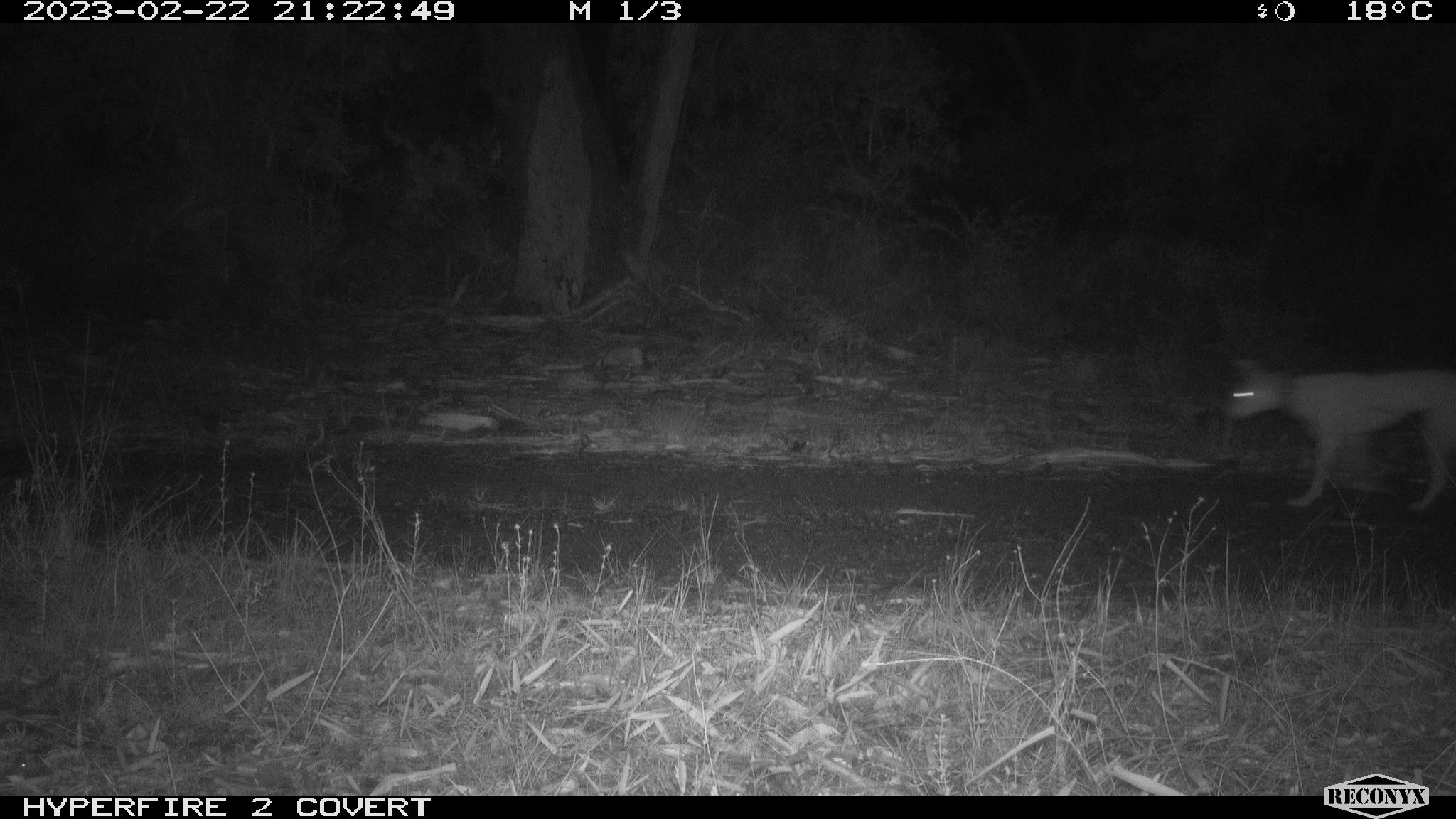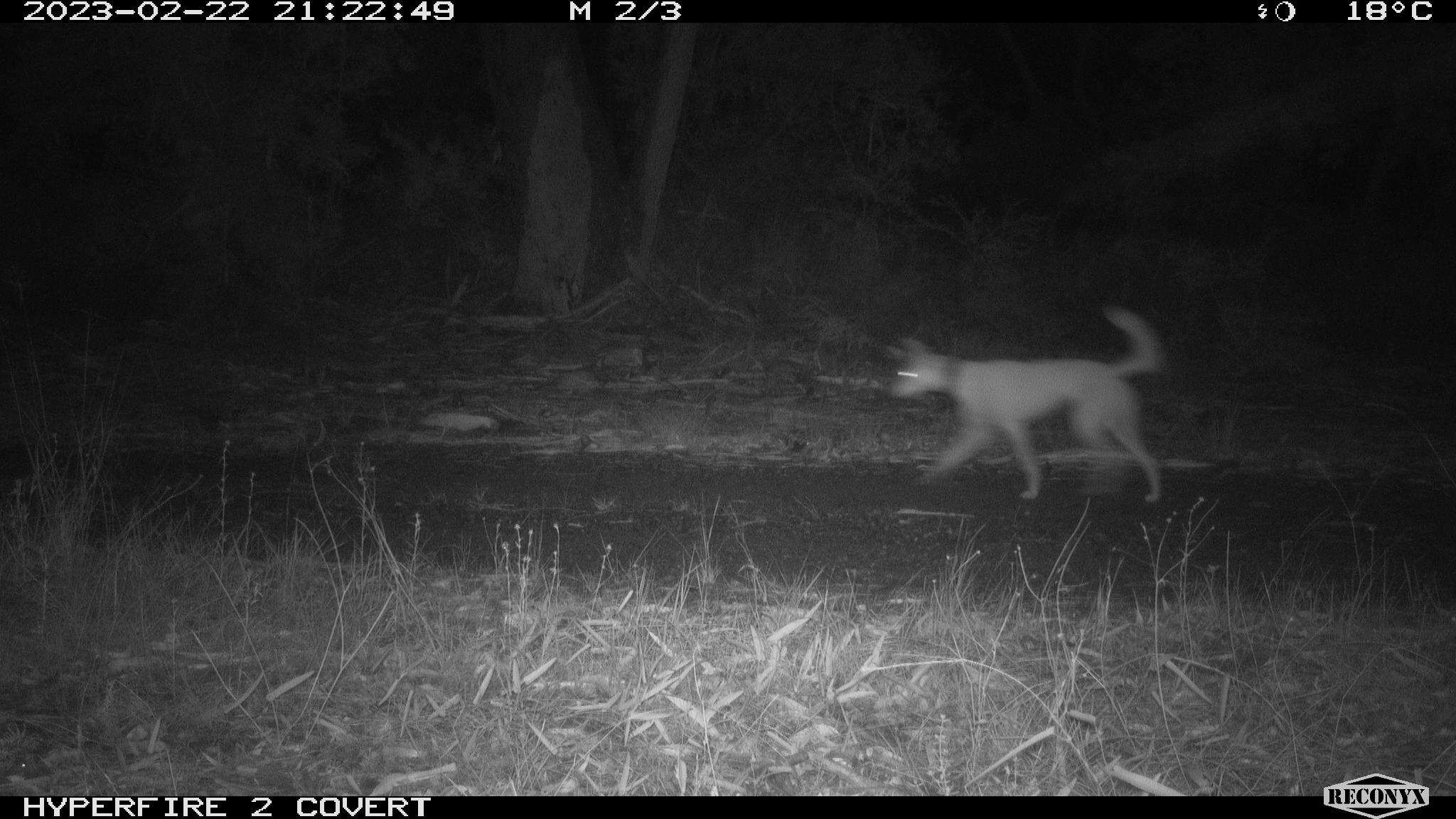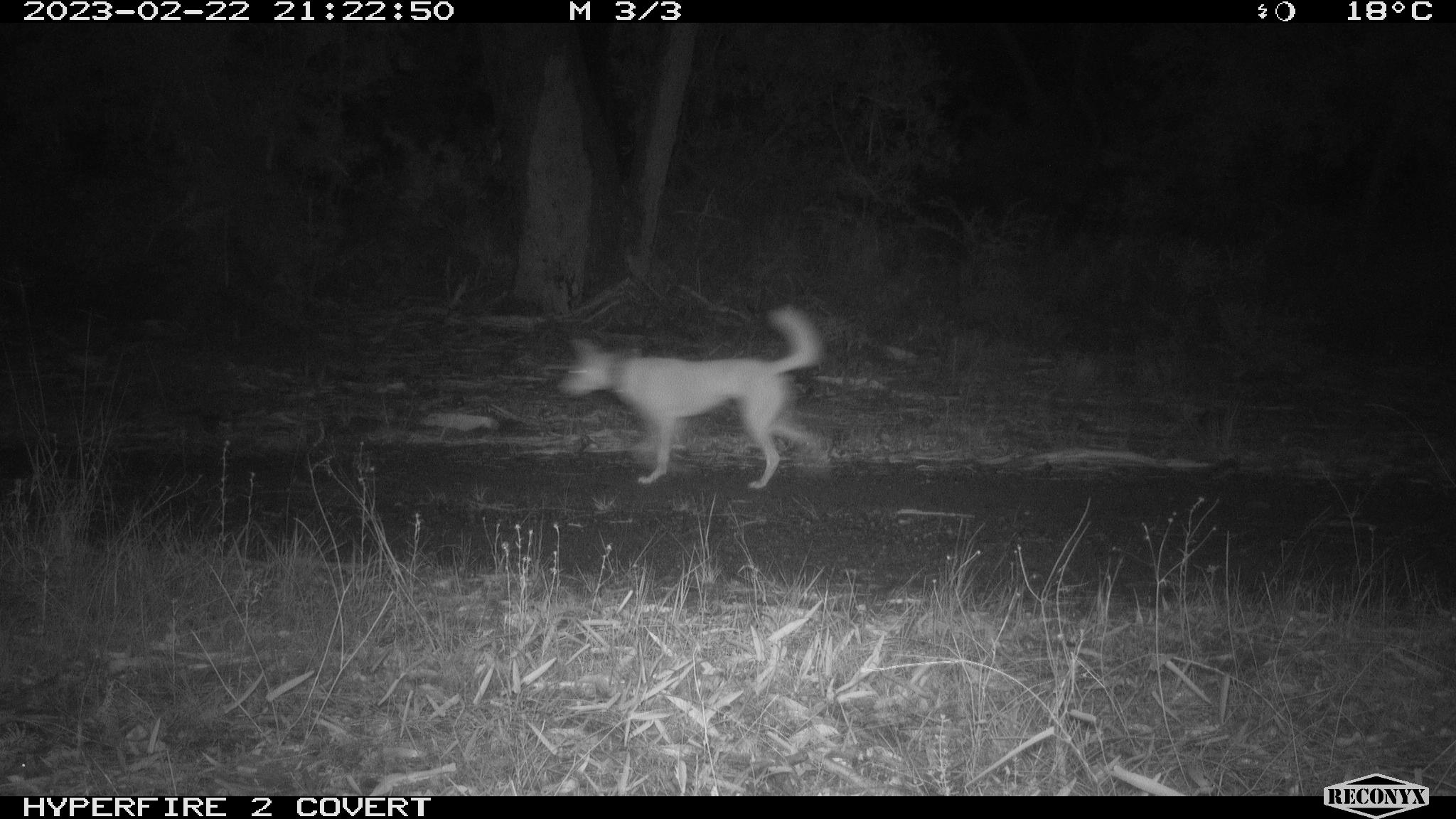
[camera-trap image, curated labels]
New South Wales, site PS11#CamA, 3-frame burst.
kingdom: Animalia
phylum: Chordata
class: Mammalia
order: Carnivora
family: Canidae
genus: Canis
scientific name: Canis familiaris dingo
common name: dingo